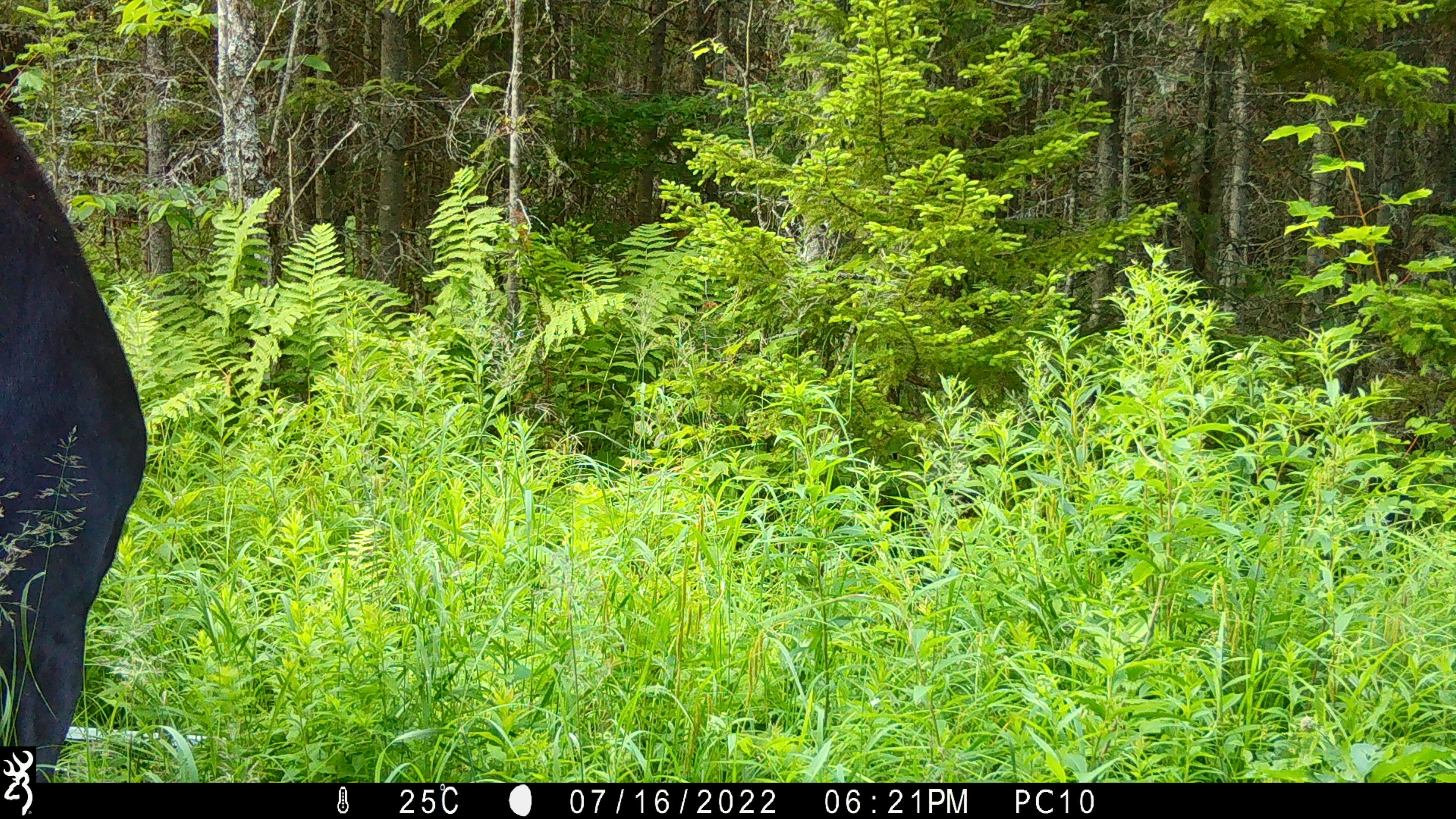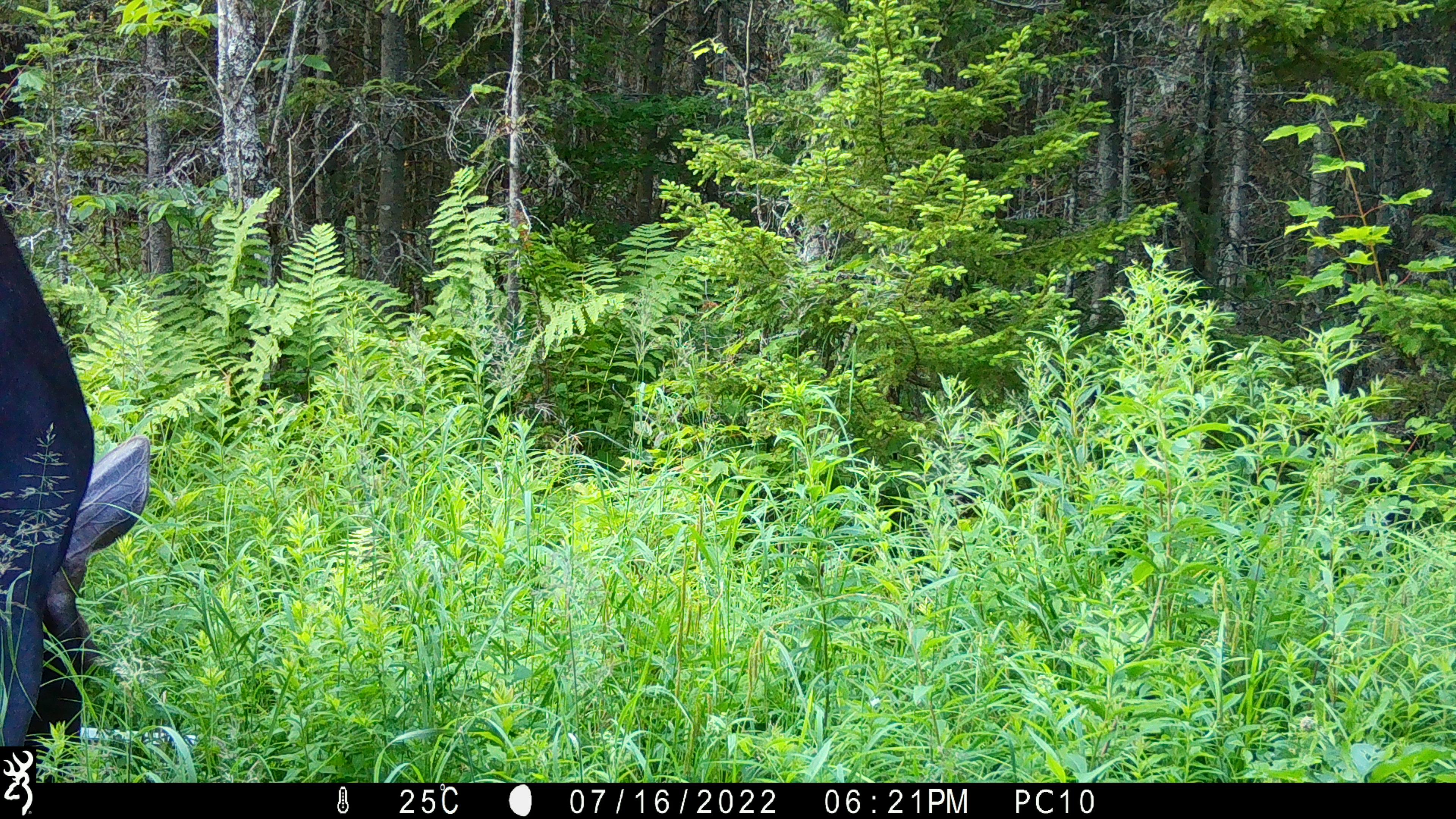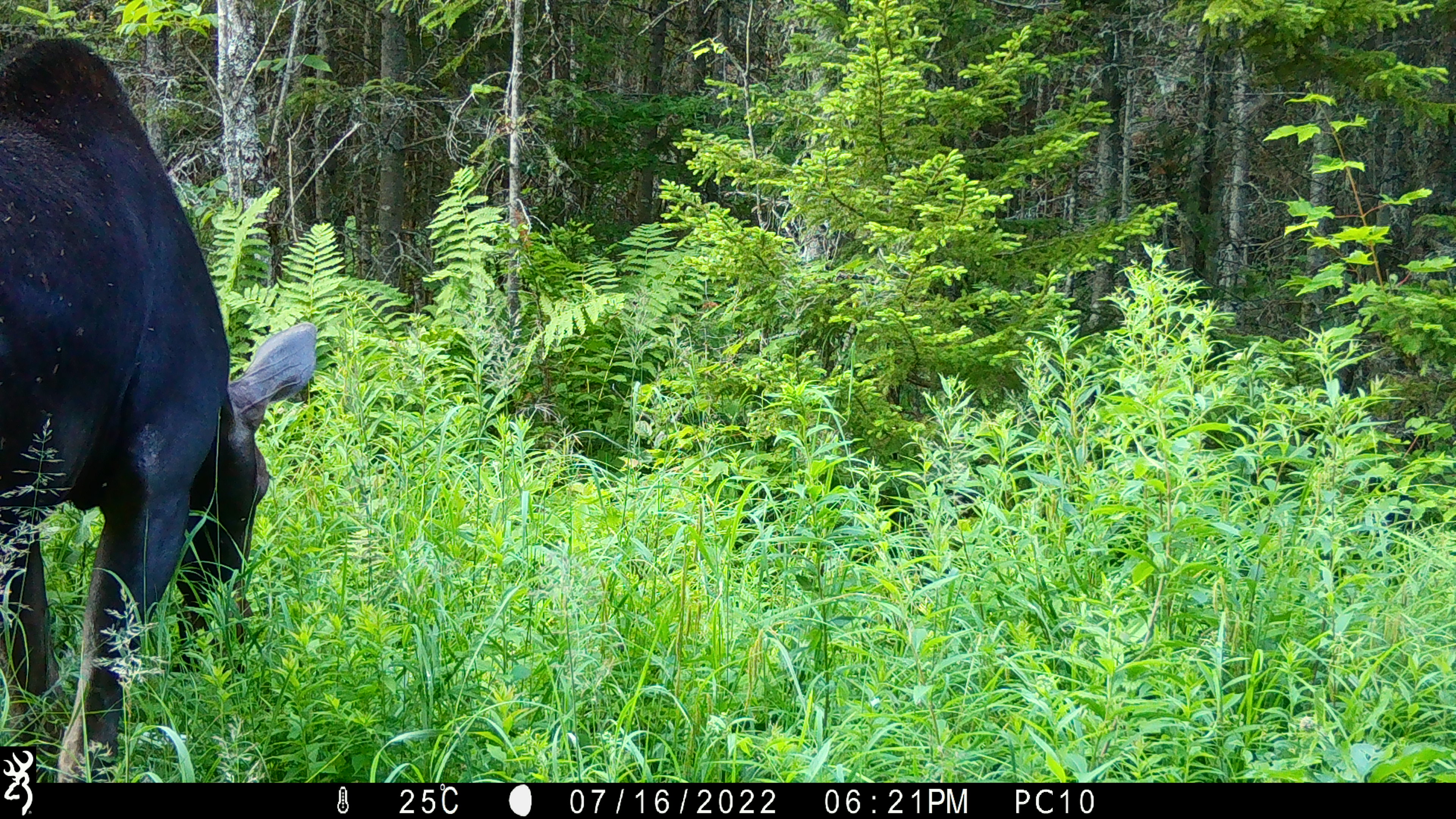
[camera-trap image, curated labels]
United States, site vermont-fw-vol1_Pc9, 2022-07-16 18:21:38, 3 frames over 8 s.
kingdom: Animalia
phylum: Chordata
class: Mammalia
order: Artiodactyla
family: Cervidae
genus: Alces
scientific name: Alces alces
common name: moose